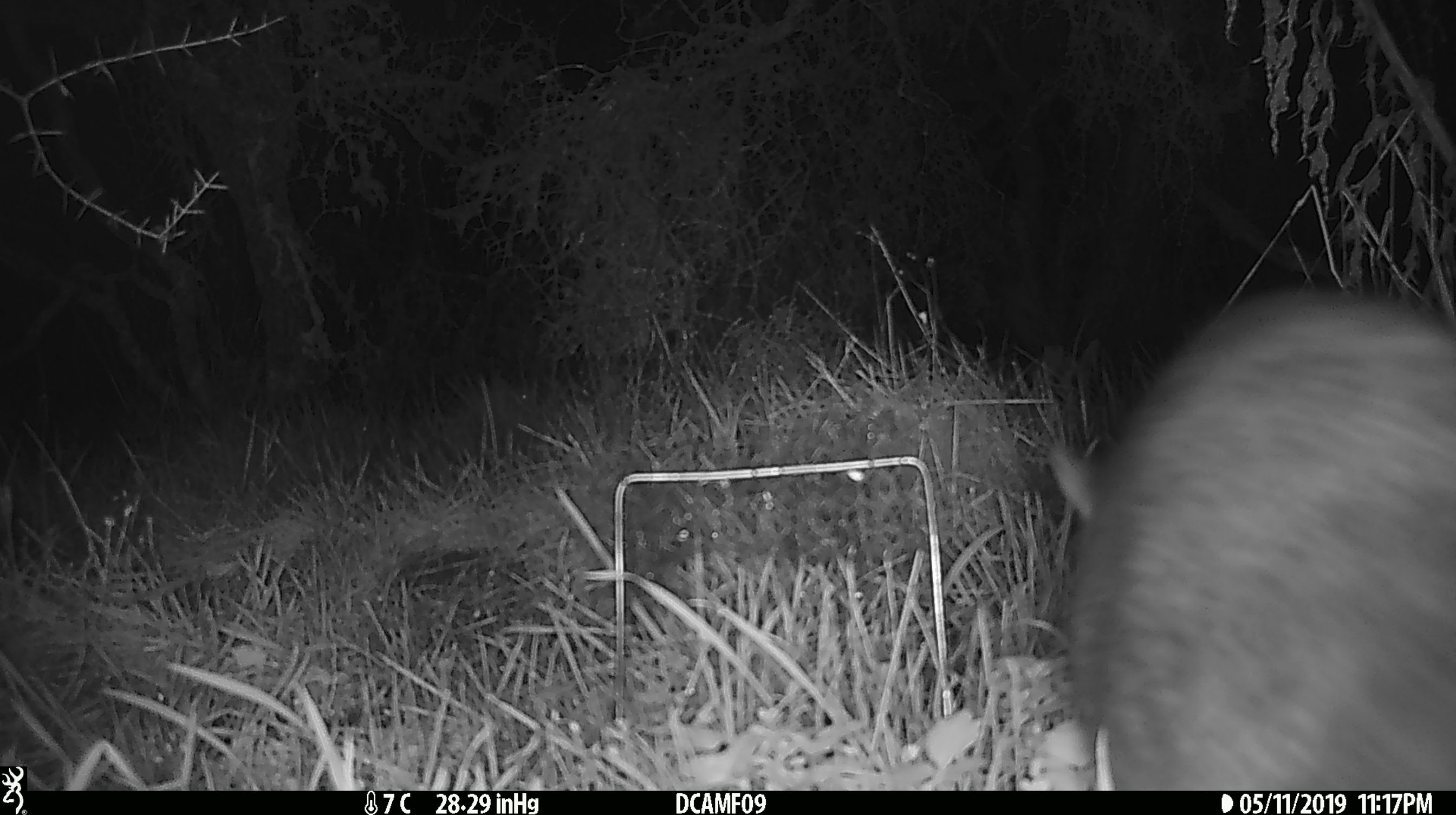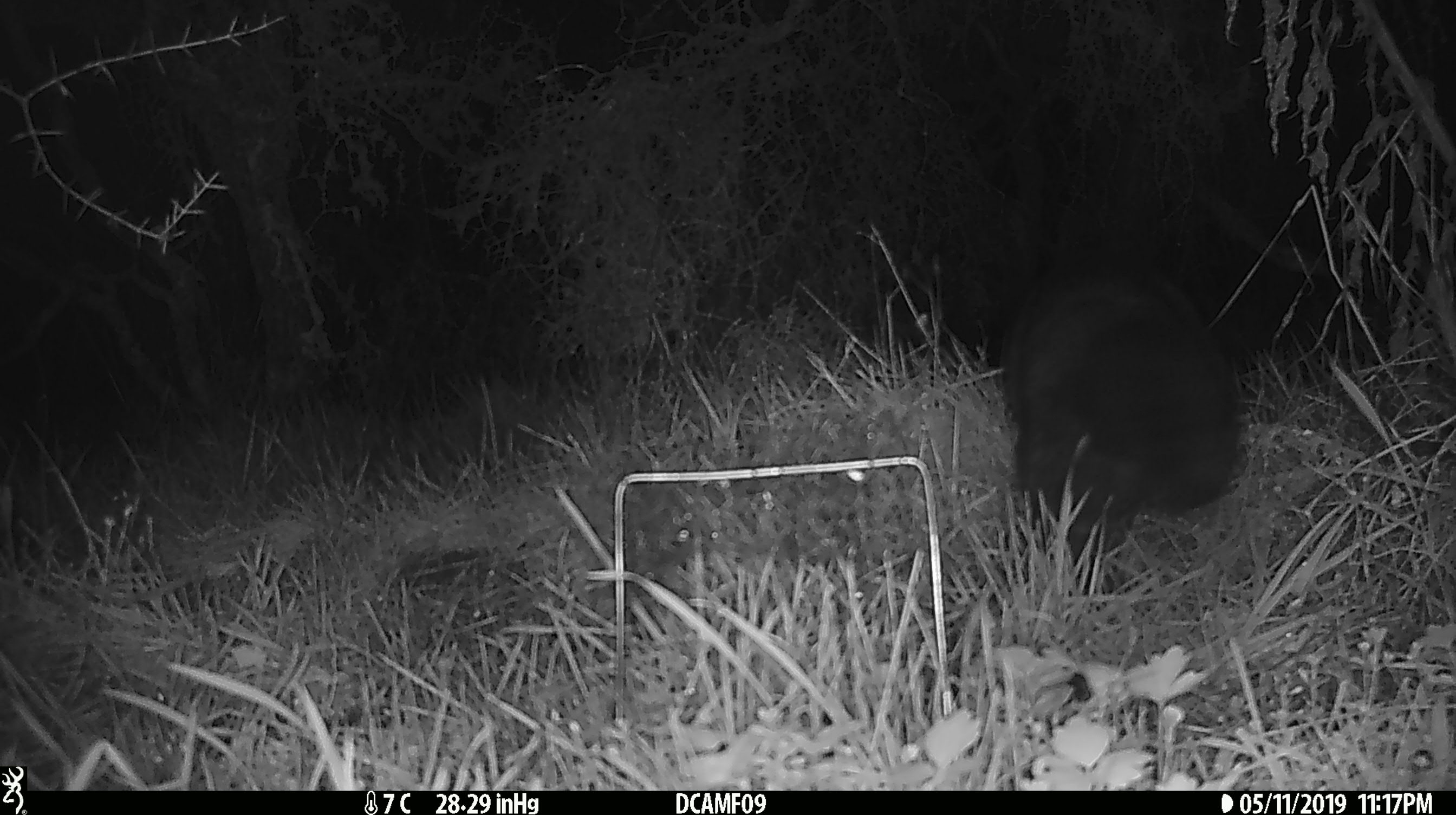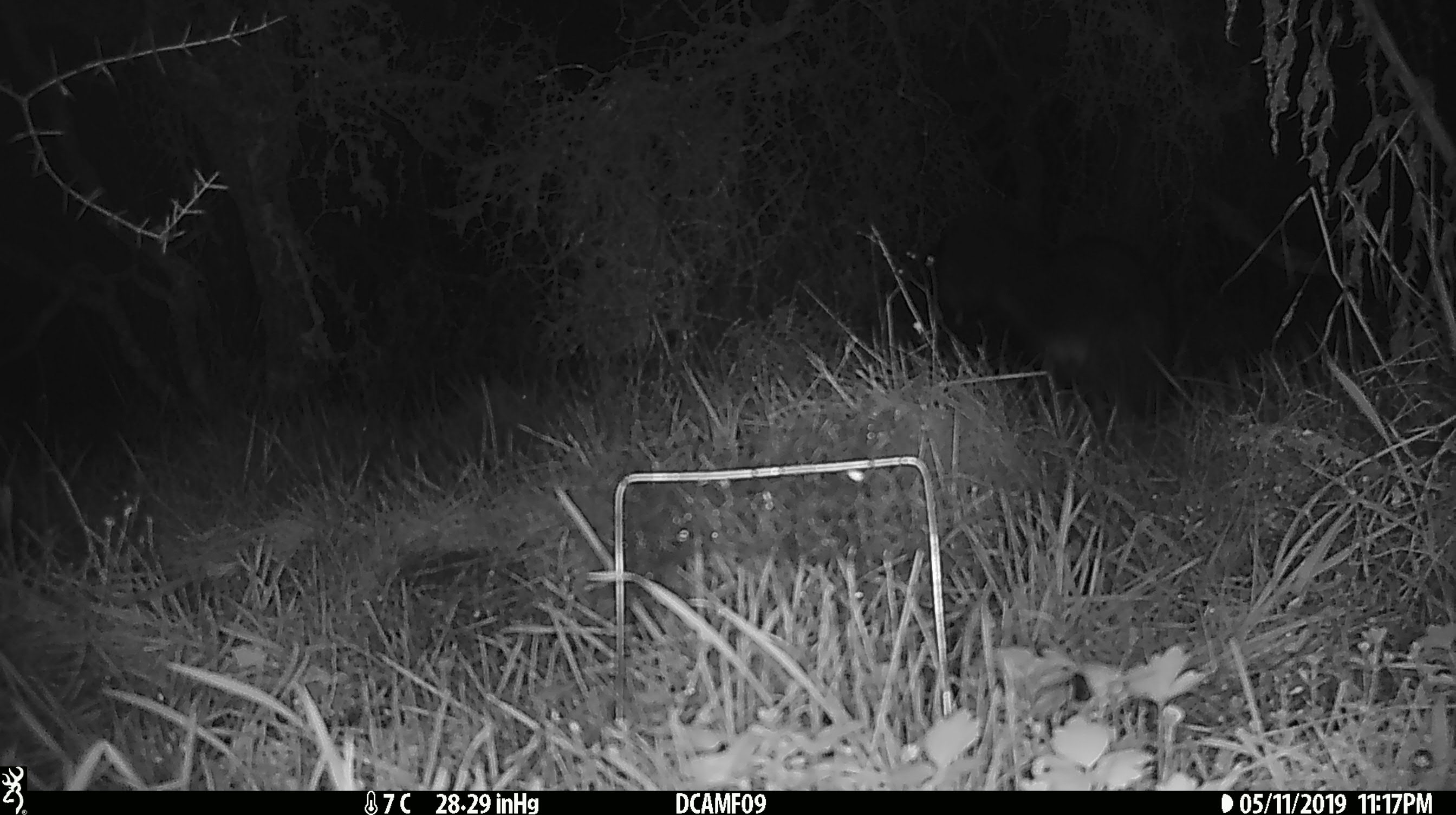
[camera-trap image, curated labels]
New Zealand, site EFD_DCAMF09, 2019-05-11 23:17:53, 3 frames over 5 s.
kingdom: Animalia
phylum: Chordata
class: Mammalia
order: Diprotodontia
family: Phalangeridae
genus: Trichosurus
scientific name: Trichosurus vulpecula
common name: common brushtail possum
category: possum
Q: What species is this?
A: Possum (common brushtail possum) (Trichosurus vulpecula).